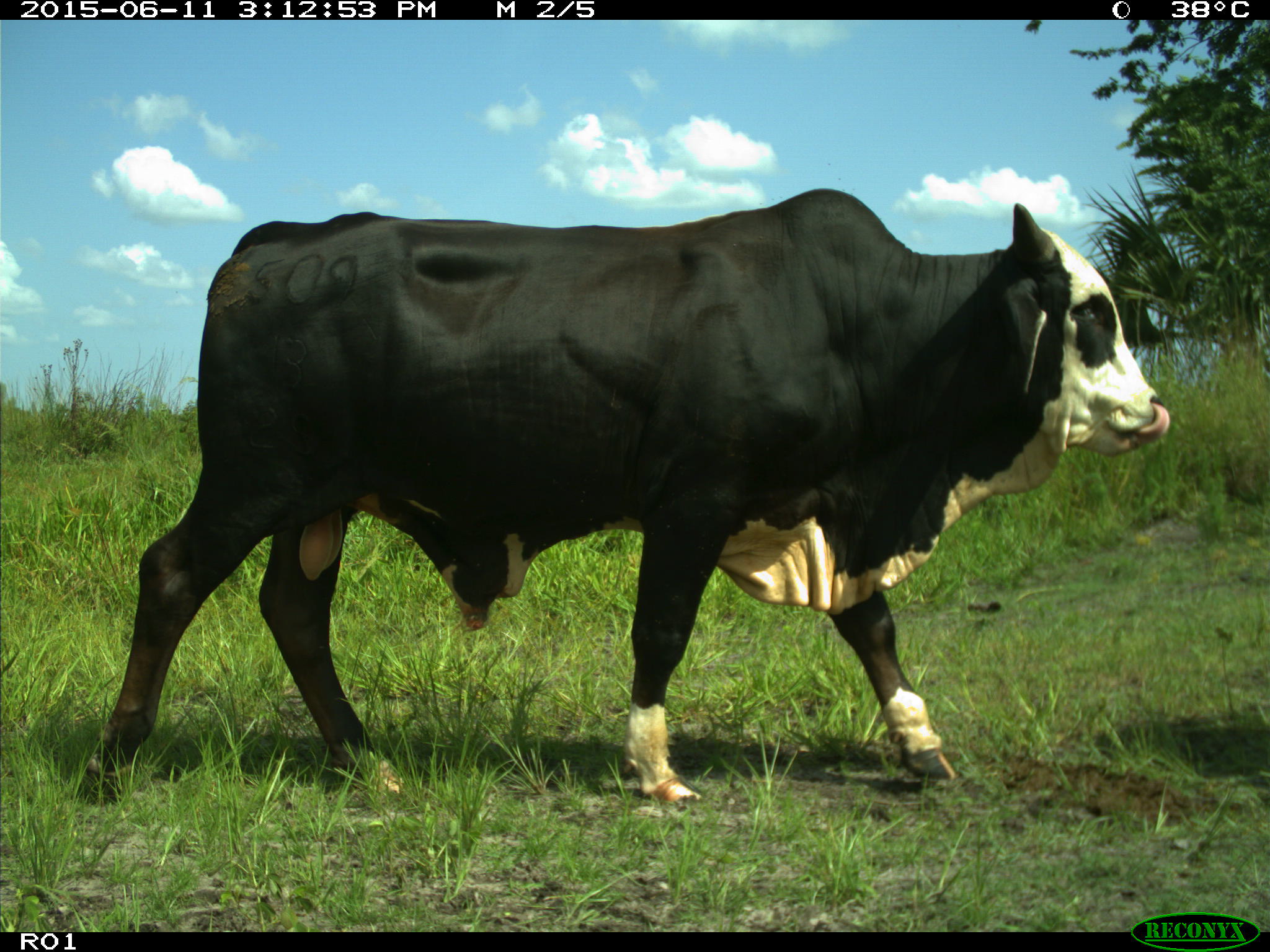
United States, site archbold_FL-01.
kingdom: Animalia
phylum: Chordata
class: Mammalia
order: Artiodactyla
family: Bovidae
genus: Bos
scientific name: Bos taurus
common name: domestic cow